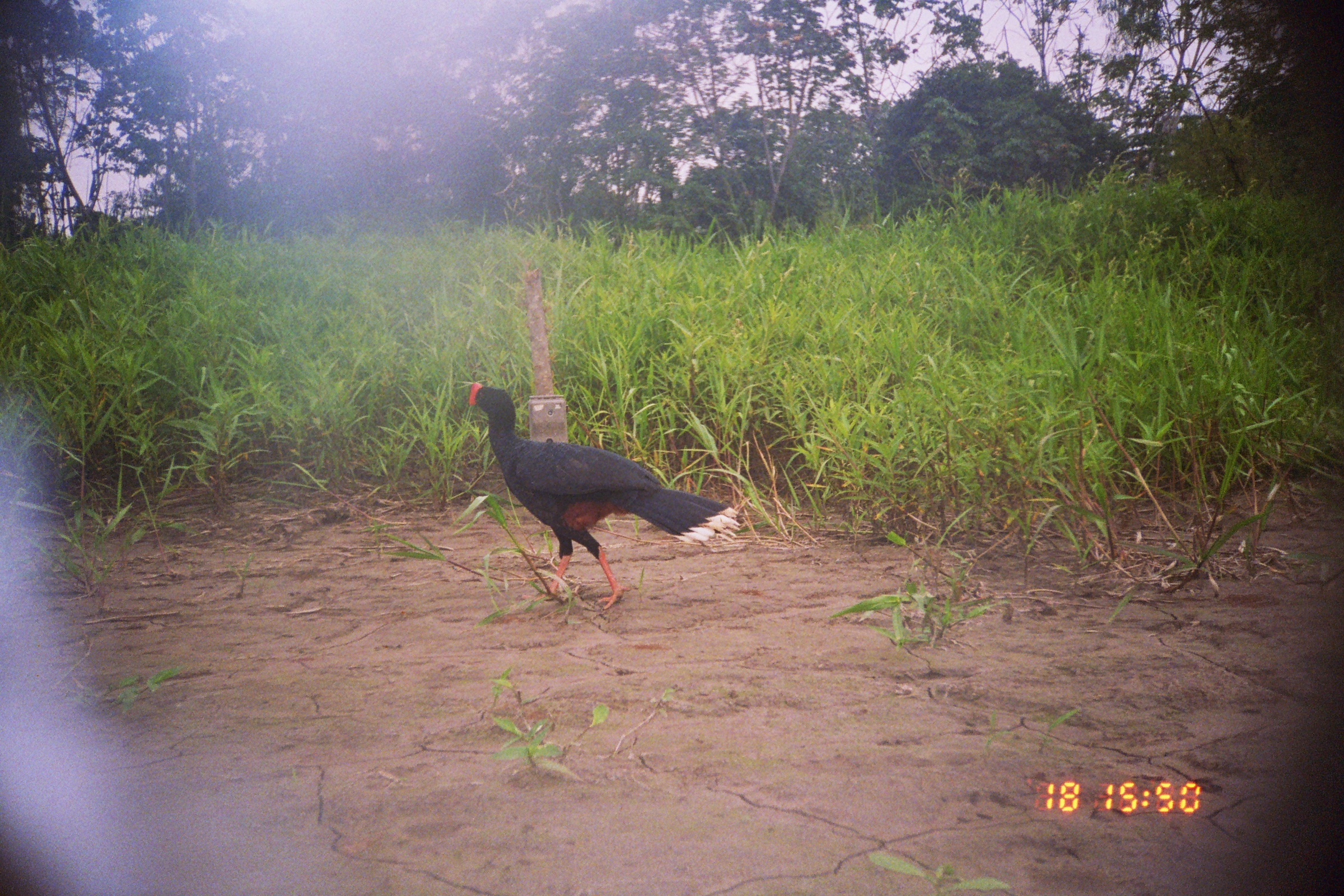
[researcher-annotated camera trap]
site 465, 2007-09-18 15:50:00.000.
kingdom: Animalia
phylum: Chordata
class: Aves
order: Galliformes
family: Cracidae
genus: Mitu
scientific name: Mitu tuberosum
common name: razor-billed curassow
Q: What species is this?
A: Mitu tuberosum (razor-billed curassow).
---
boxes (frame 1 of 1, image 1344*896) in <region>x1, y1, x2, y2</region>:
mitu tuberosum: <region>468, 381, 740, 610</region>